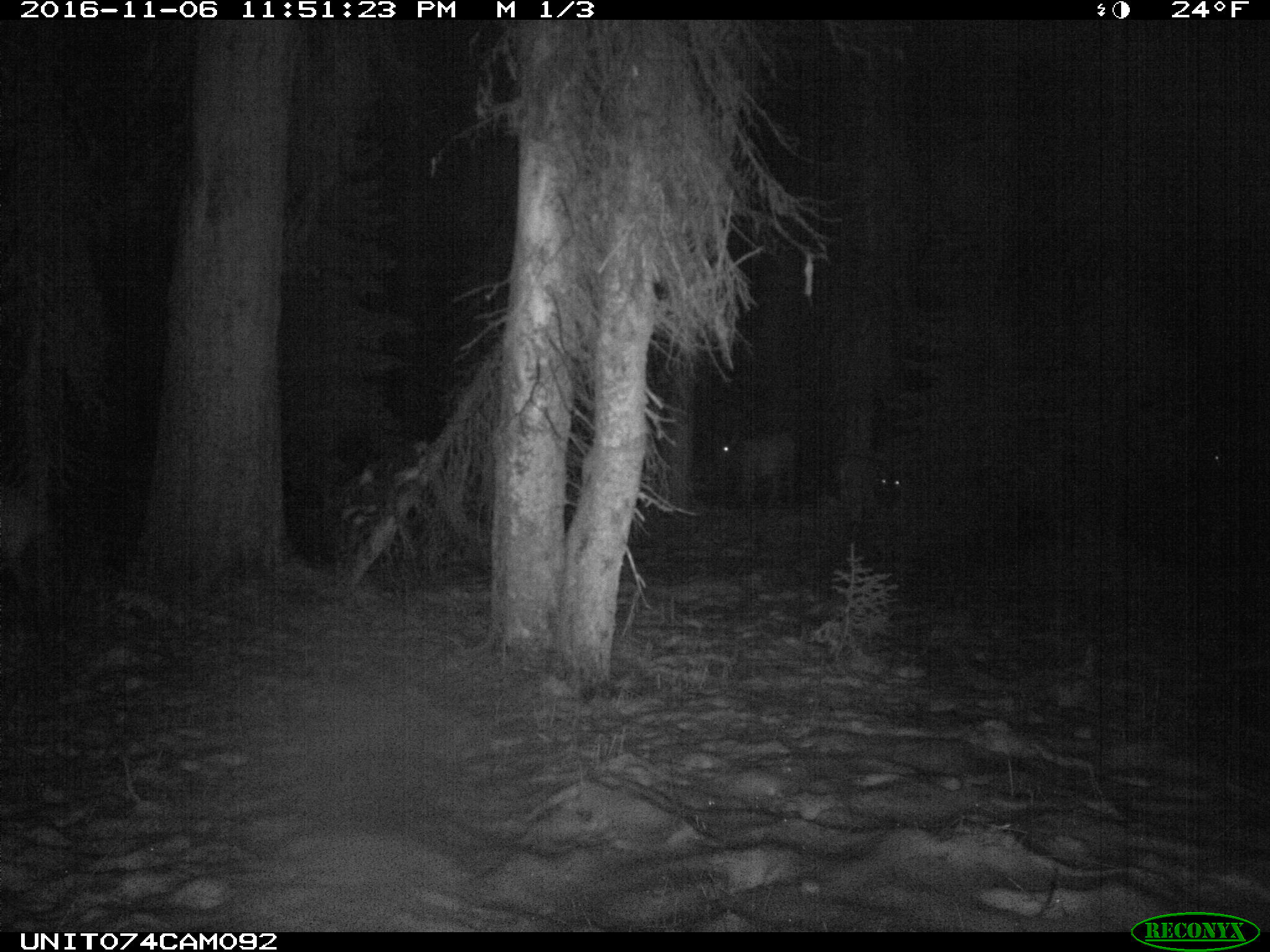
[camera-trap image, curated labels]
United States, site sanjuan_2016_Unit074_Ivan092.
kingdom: Animalia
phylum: Chordata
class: Mammalia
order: Artiodactyla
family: Cervidae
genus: Cervus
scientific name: Cervus elaphus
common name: red deer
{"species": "Cervus elaphus (red deer)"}